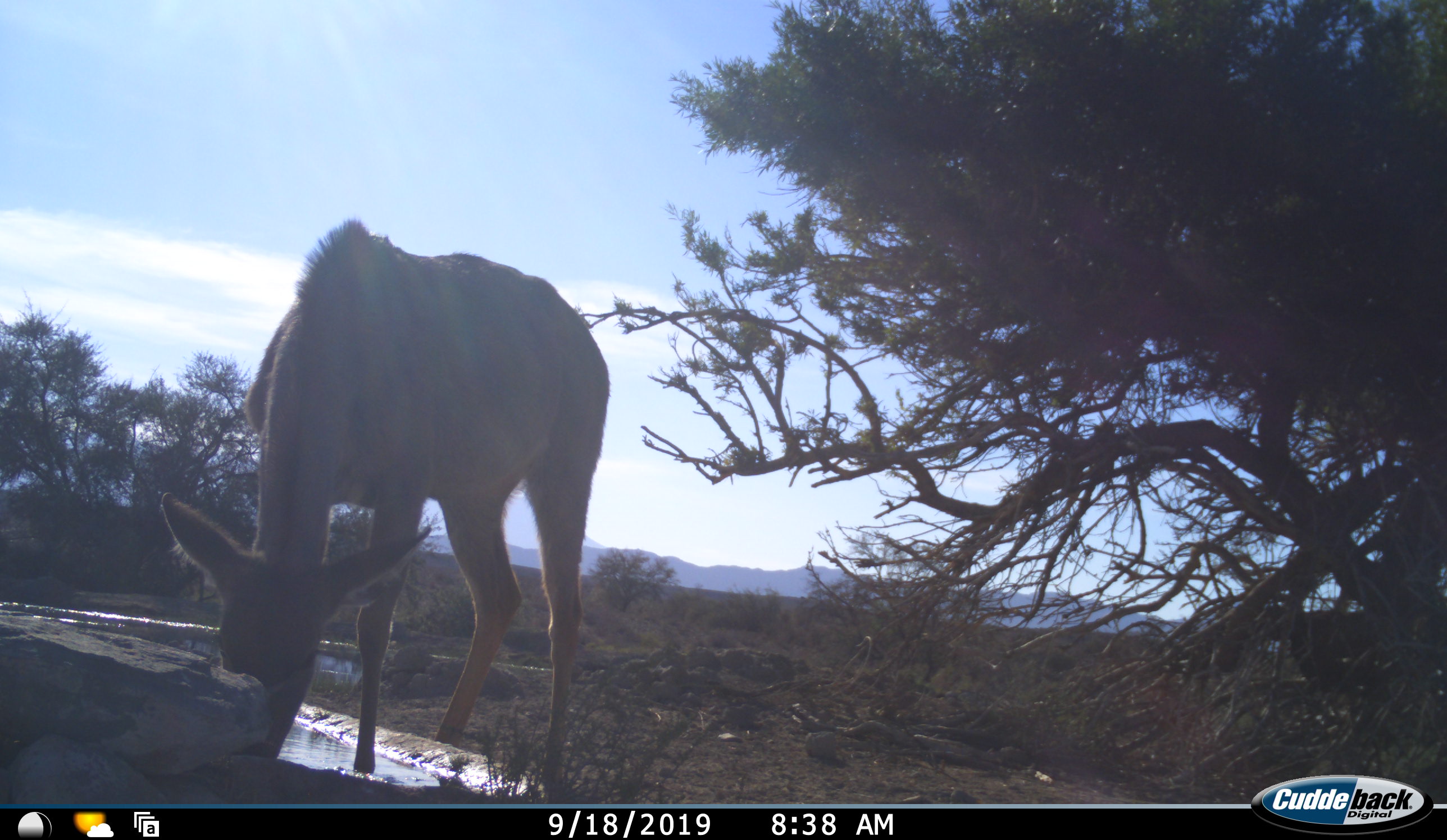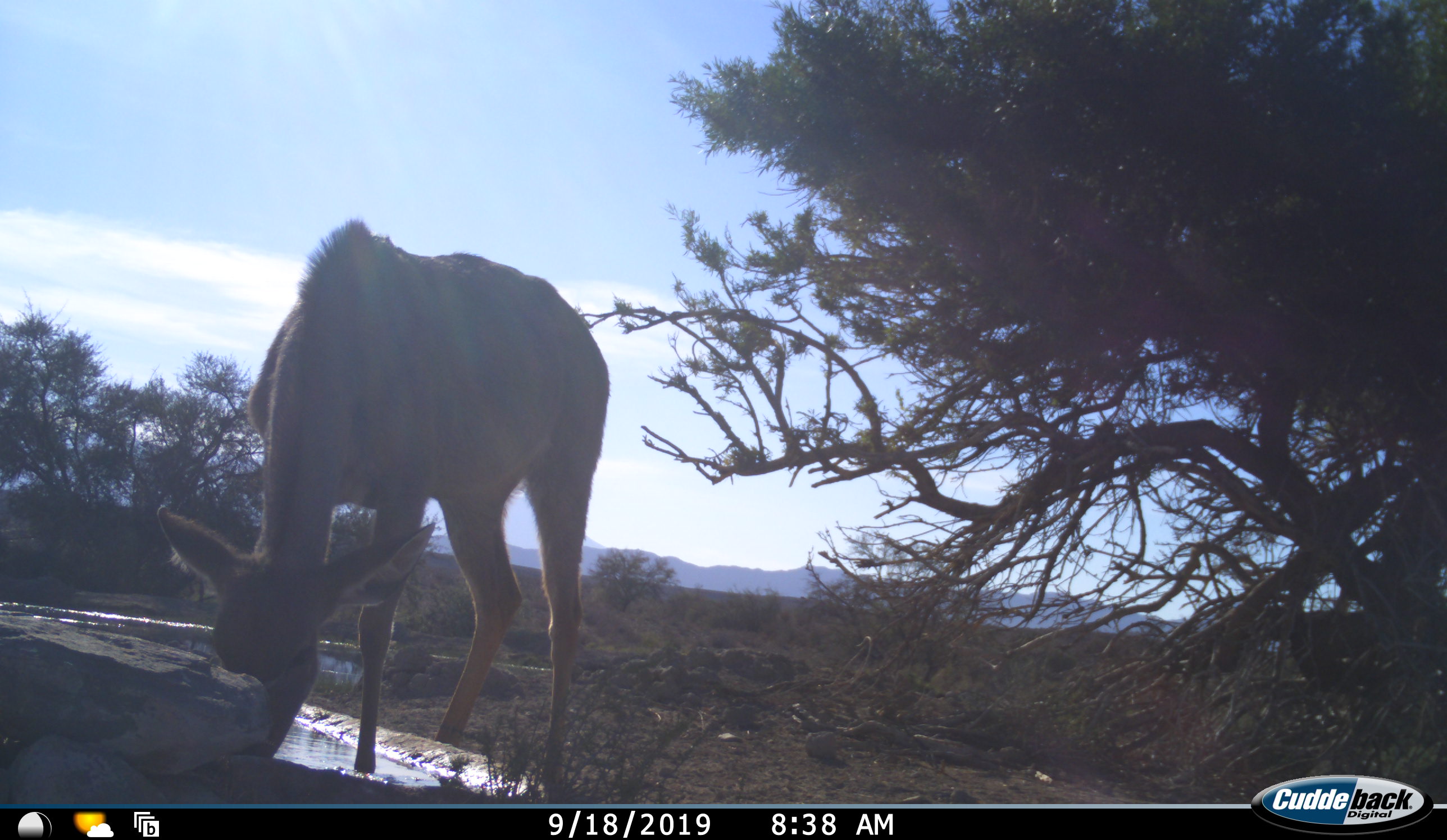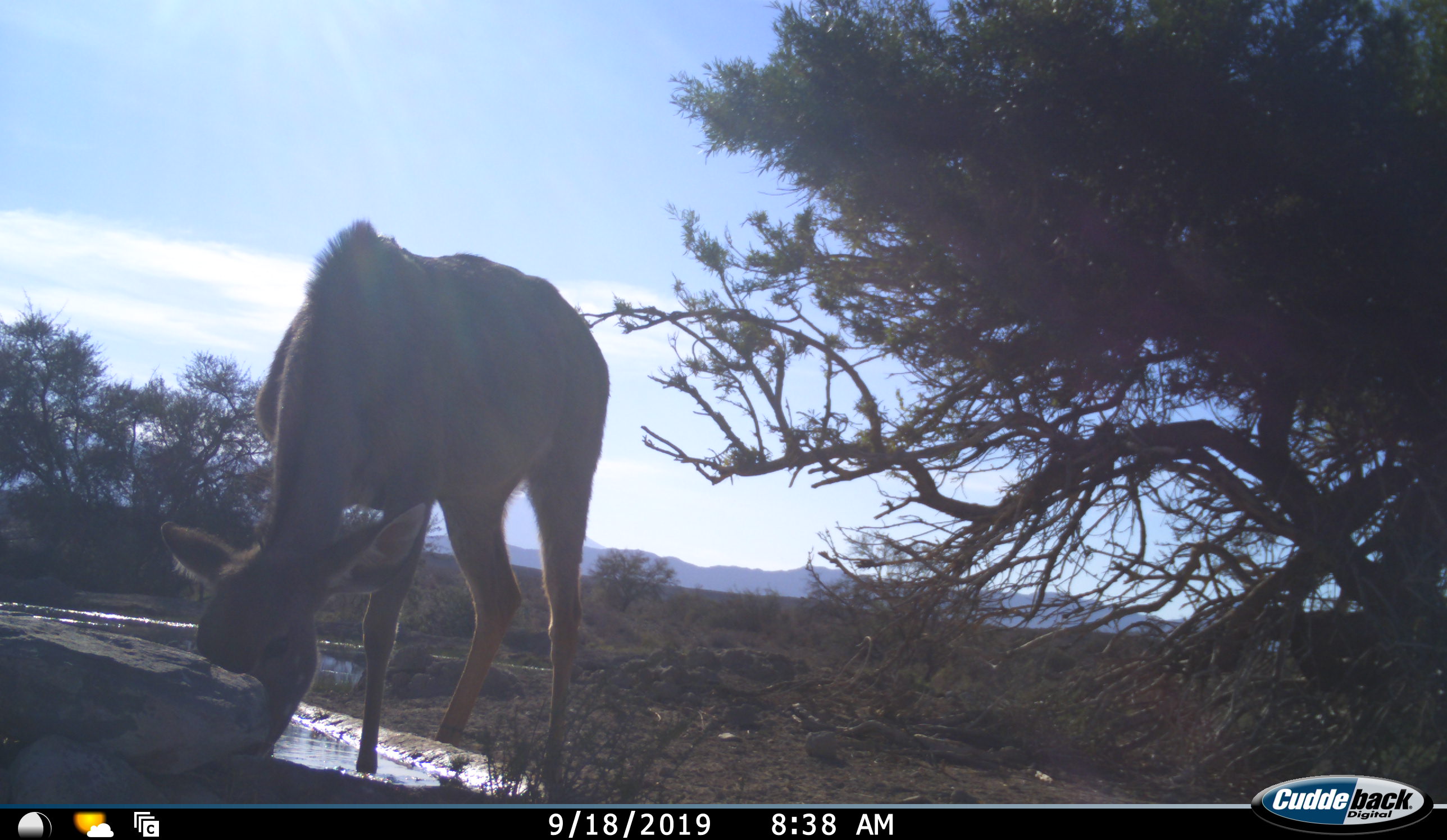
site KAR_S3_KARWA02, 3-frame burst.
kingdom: Animalia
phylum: Chordata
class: Mammalia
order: Artiodactyla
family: Bovidae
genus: Tragelaphus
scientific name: Tragelaphus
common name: kudu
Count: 1.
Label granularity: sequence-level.